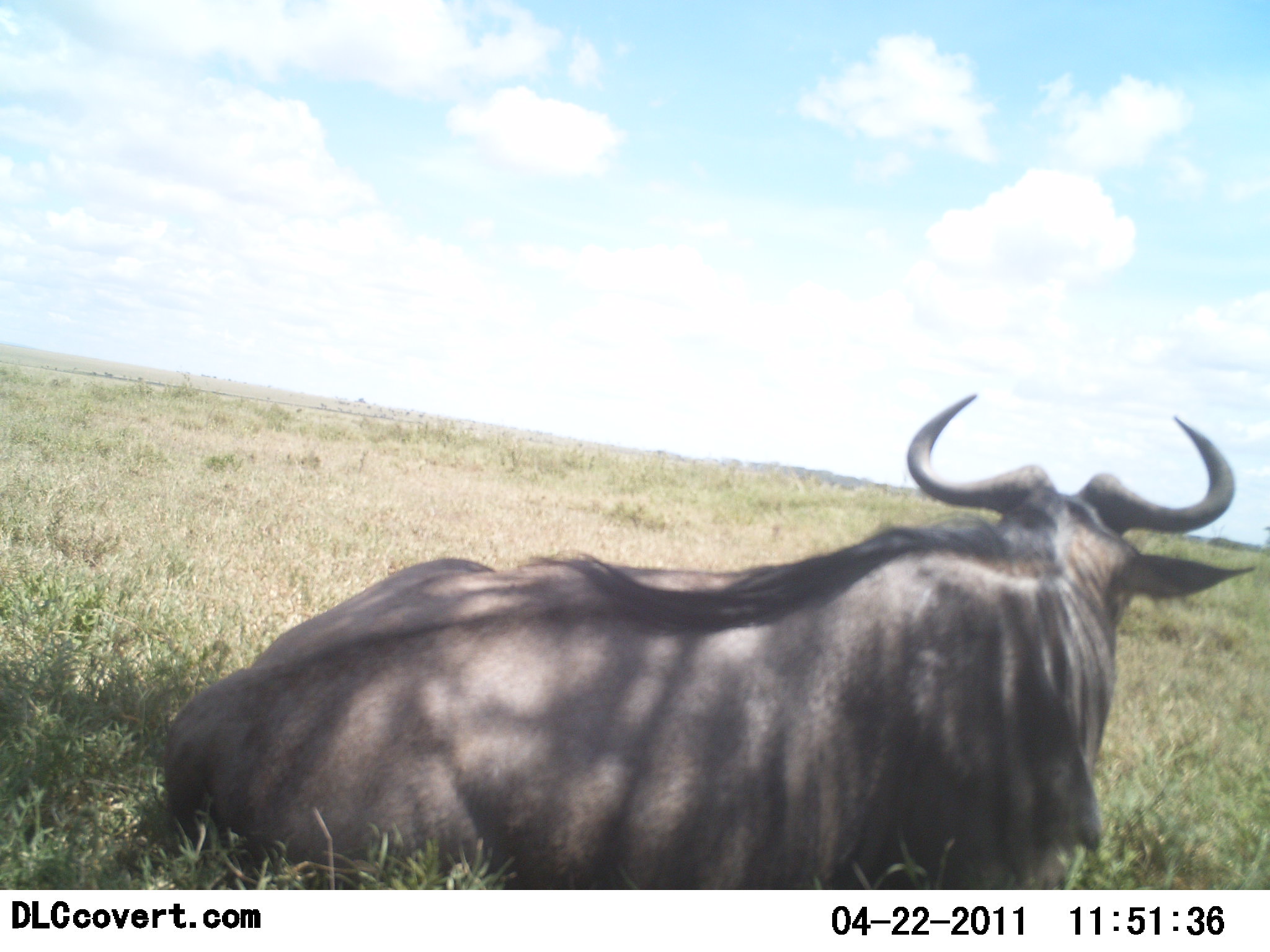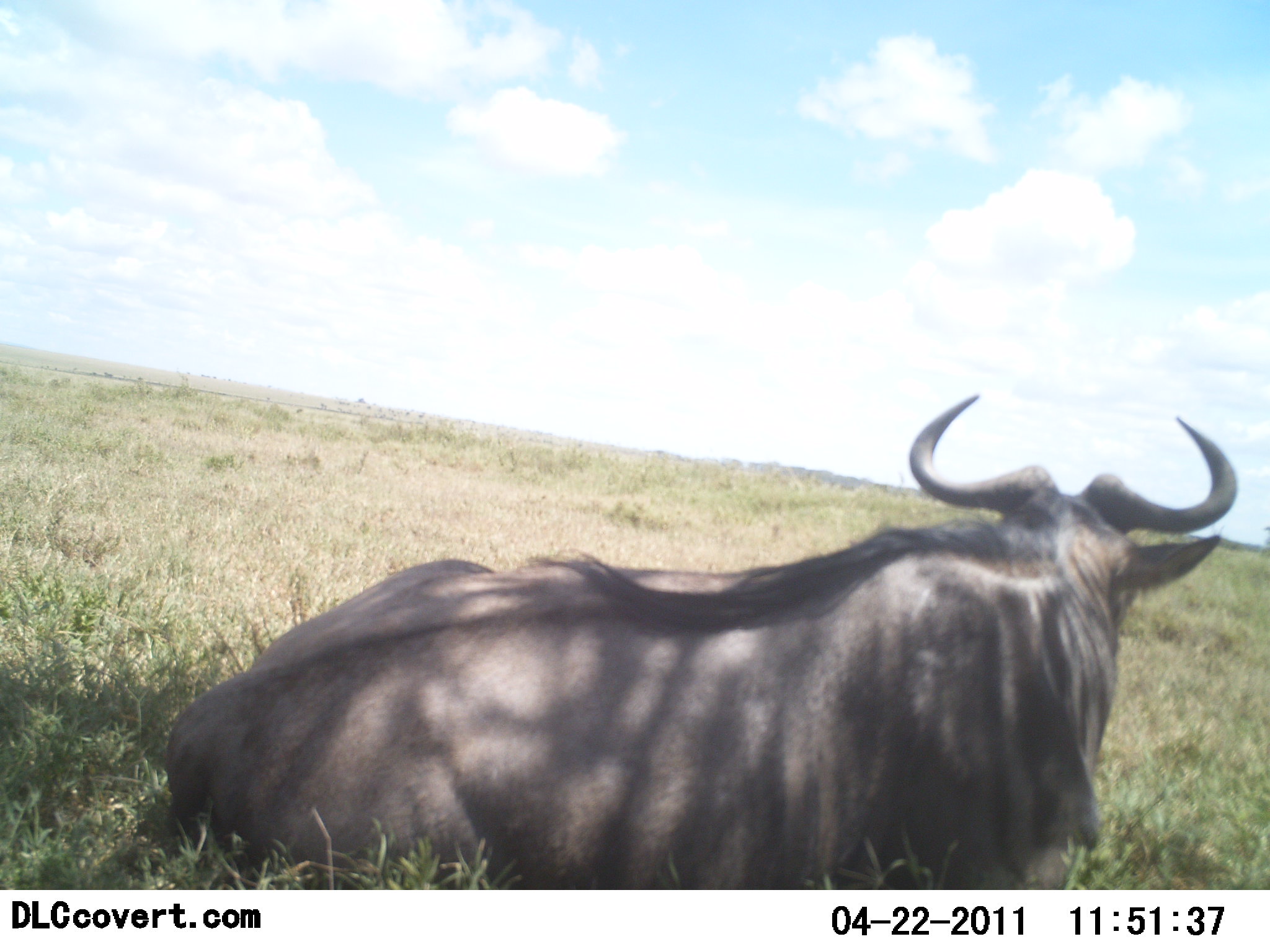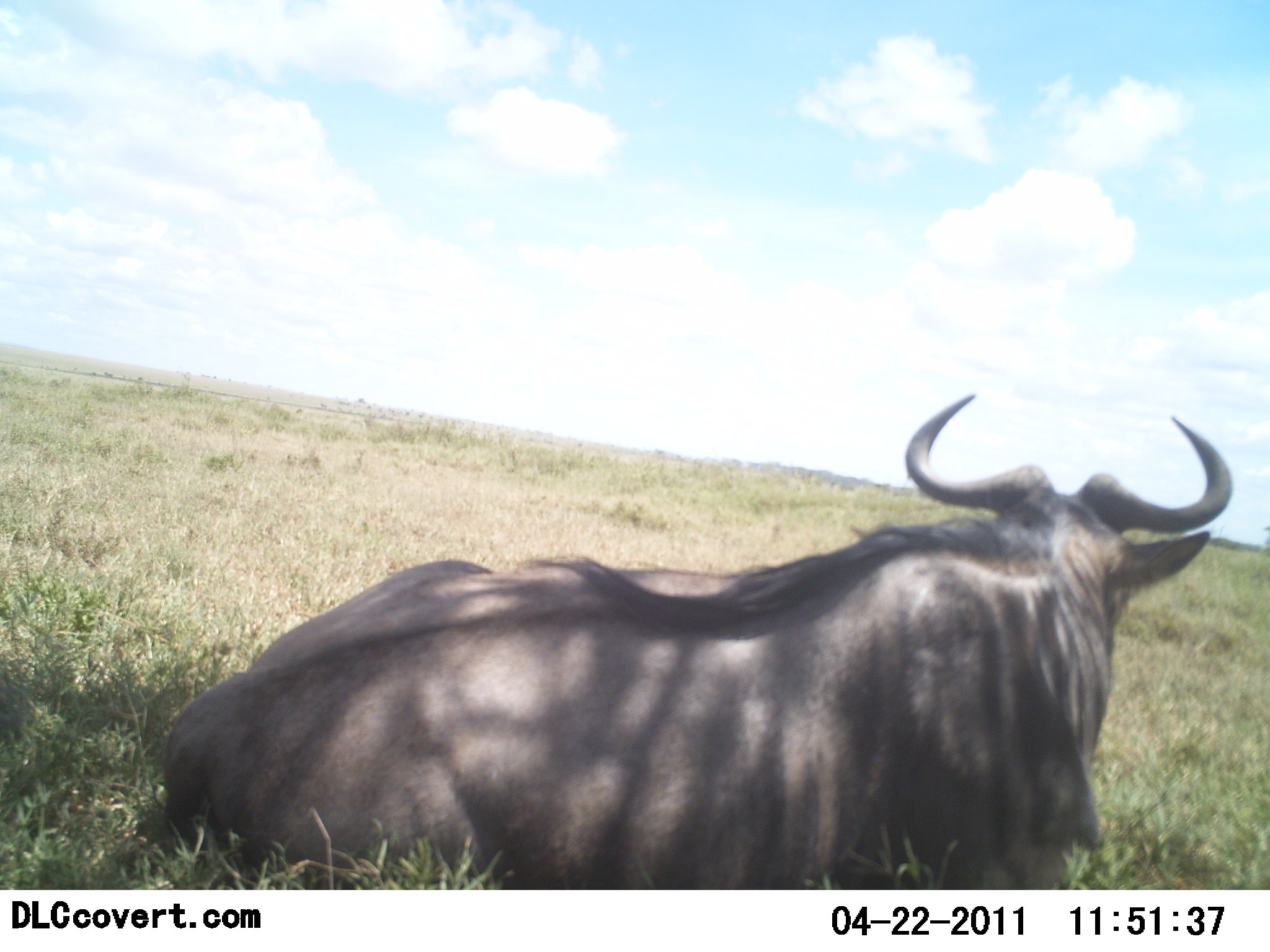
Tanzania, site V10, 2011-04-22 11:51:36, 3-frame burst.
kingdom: Animalia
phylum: Chordata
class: Mammalia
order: Artiodactyla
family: Bovidae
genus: Connochaetes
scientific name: Connochaetes taurinus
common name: blue wildebeest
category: wildebeest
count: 1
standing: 0%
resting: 100%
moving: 0%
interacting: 0%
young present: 0%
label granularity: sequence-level